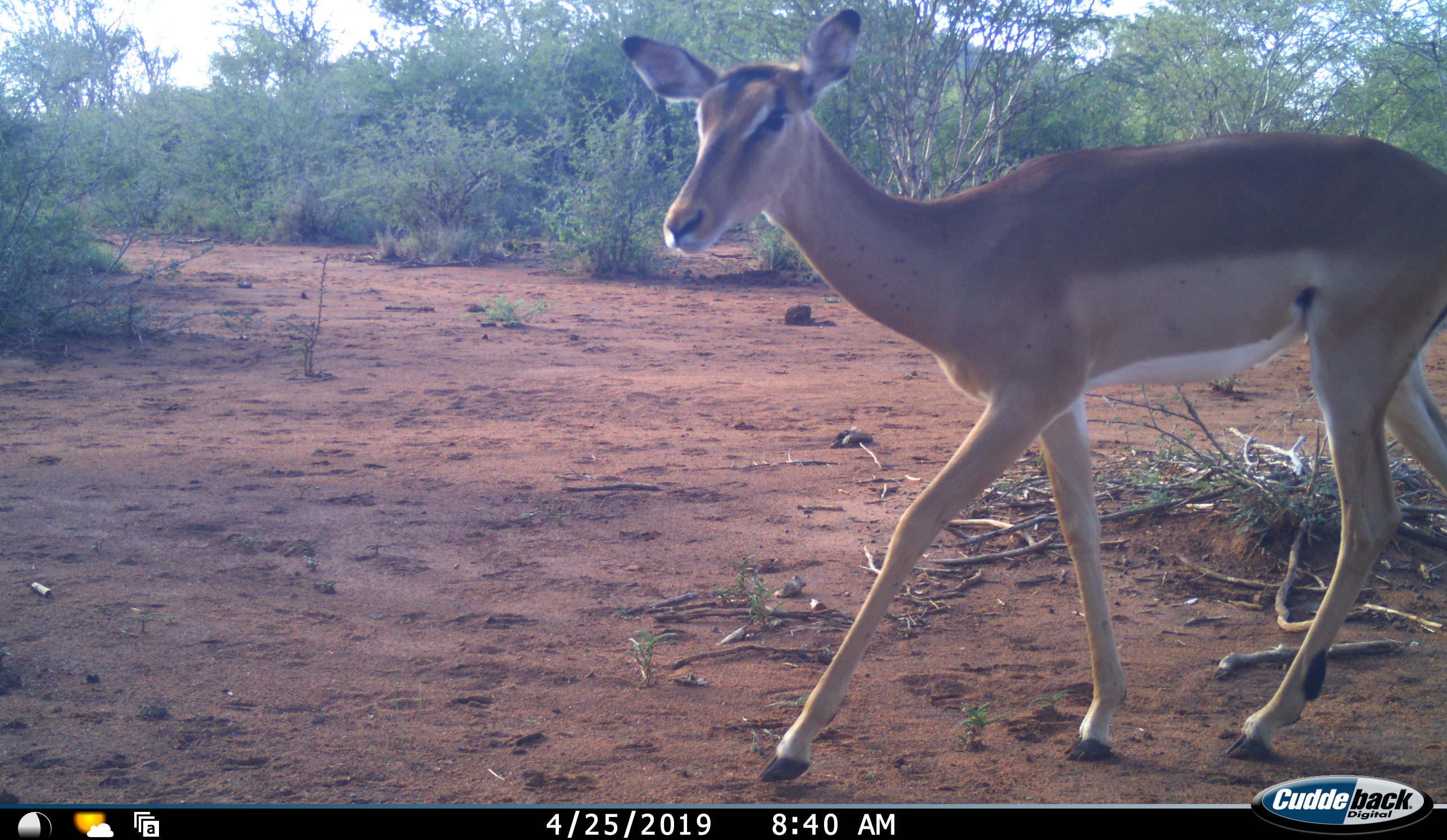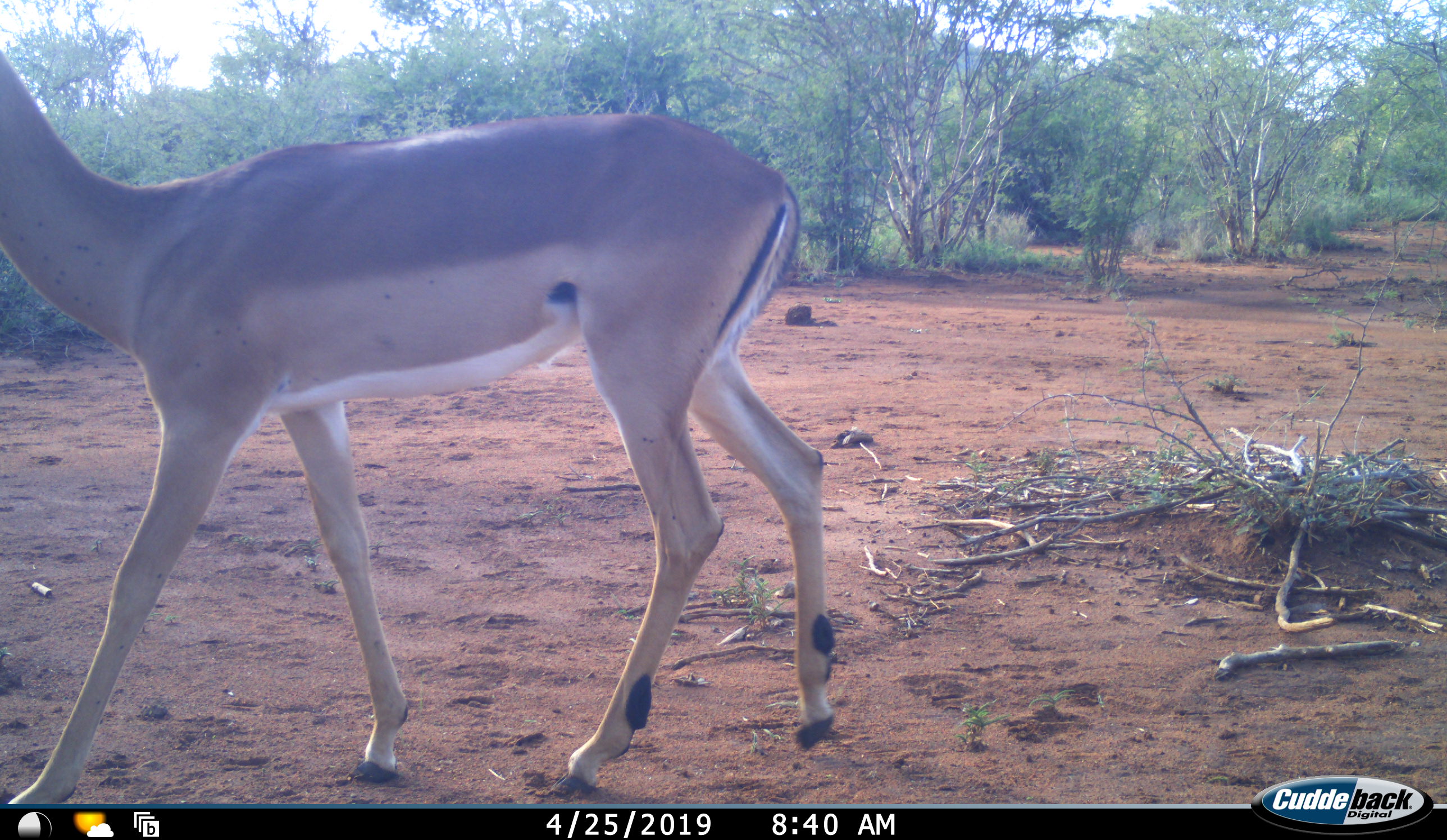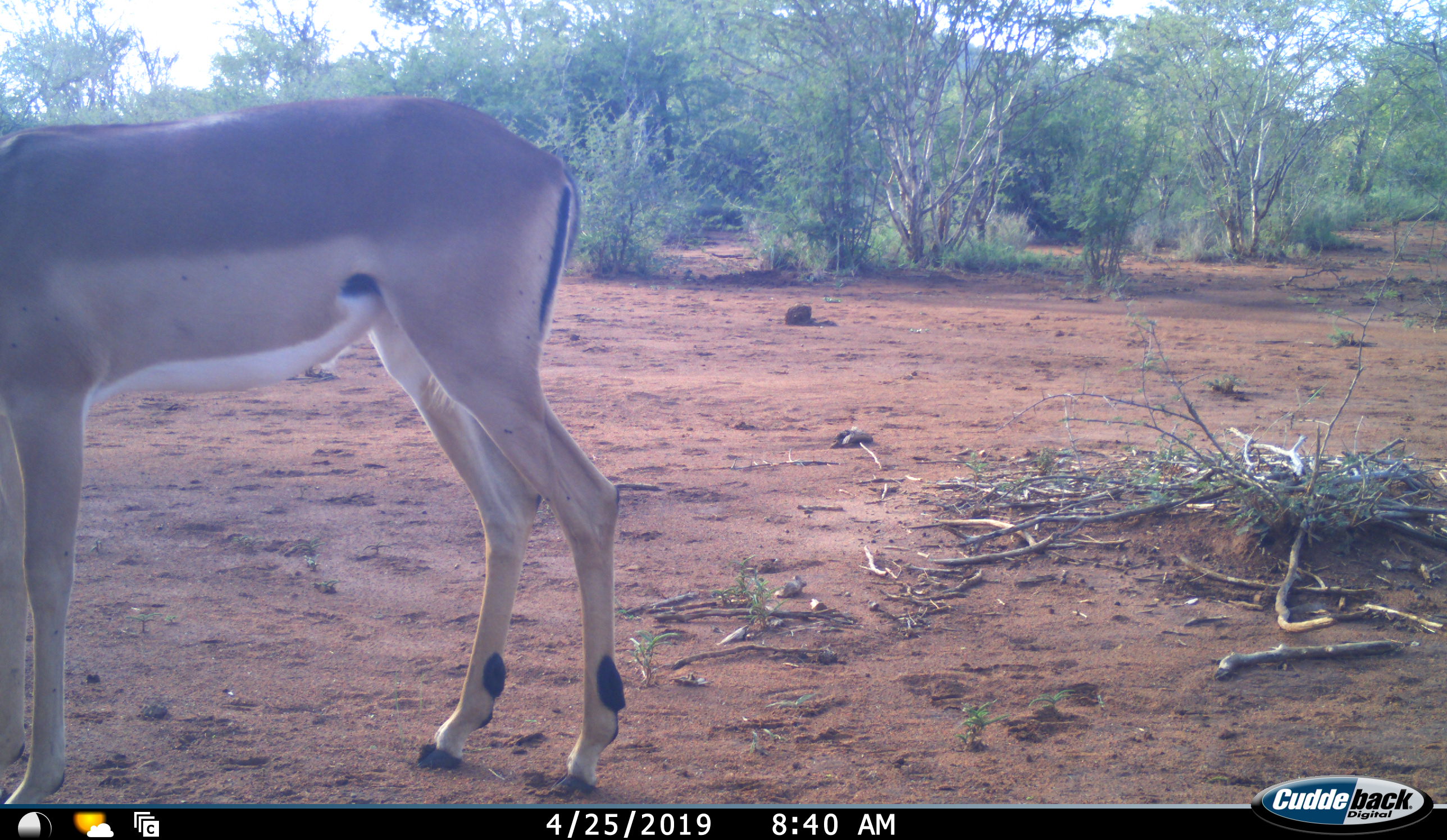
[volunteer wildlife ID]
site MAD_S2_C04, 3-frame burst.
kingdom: Animalia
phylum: Chordata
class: Mammalia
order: Artiodactyla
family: Bovidae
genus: Aepyceros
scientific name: Aepyceros melampus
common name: impala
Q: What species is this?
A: Impala (Aepyceros melampus).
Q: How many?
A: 1.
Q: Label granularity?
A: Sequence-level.